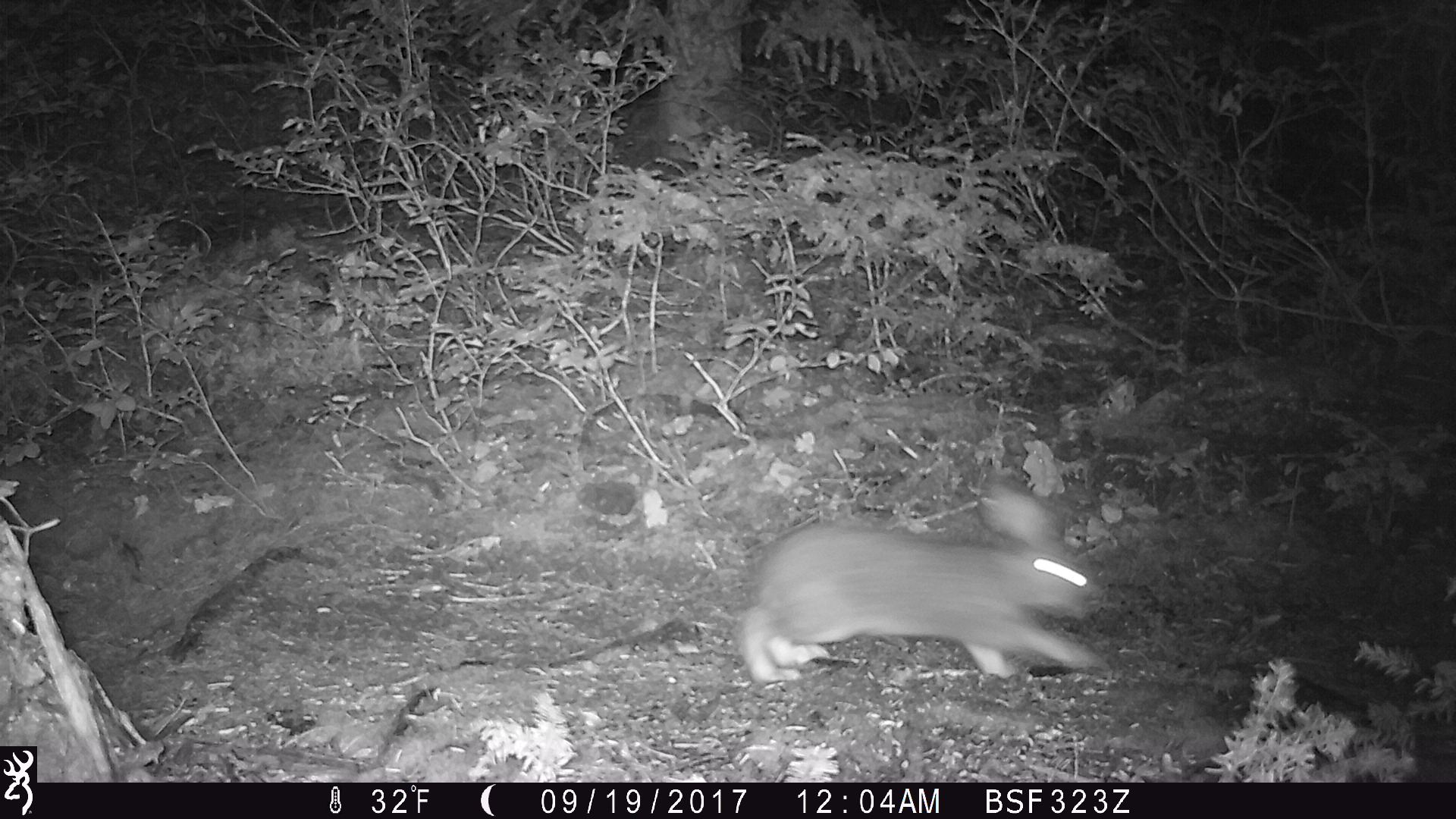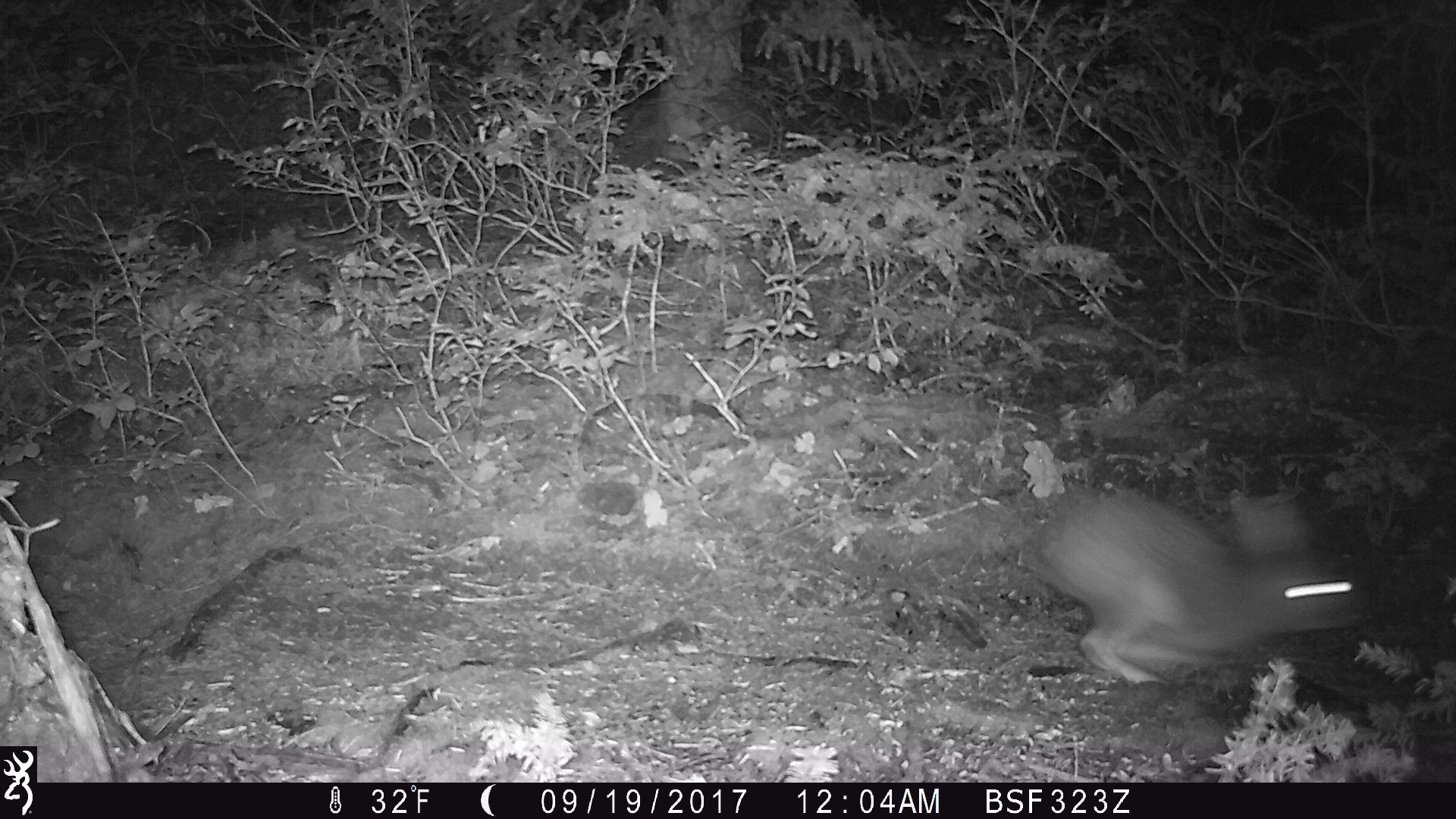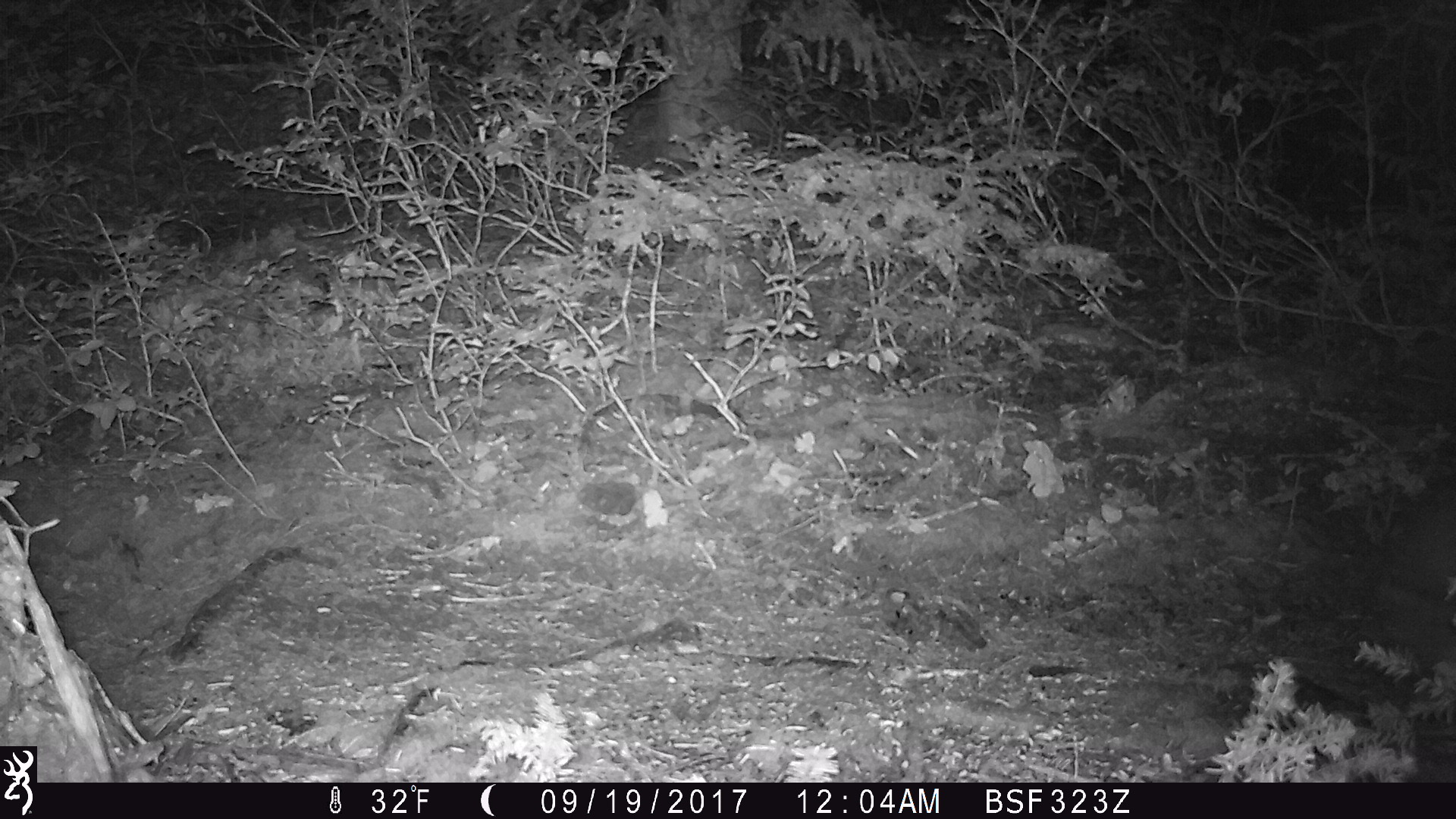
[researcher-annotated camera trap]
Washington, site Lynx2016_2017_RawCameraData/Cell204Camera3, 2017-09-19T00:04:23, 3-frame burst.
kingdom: Animalia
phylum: Chordata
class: Mammalia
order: Lagomorpha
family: Leporidae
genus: Lepus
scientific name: Lepus americanus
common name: snowshoe hare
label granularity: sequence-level